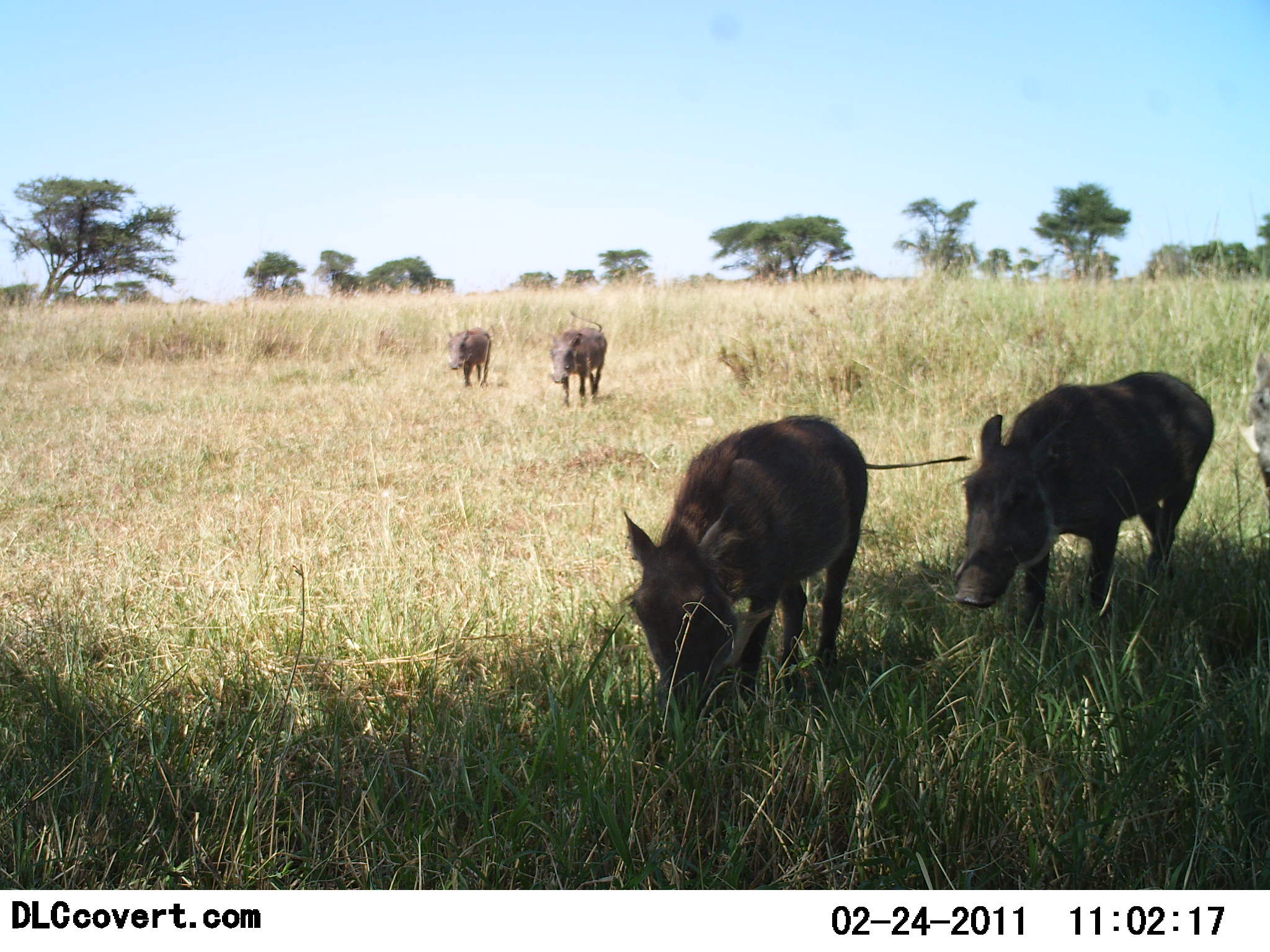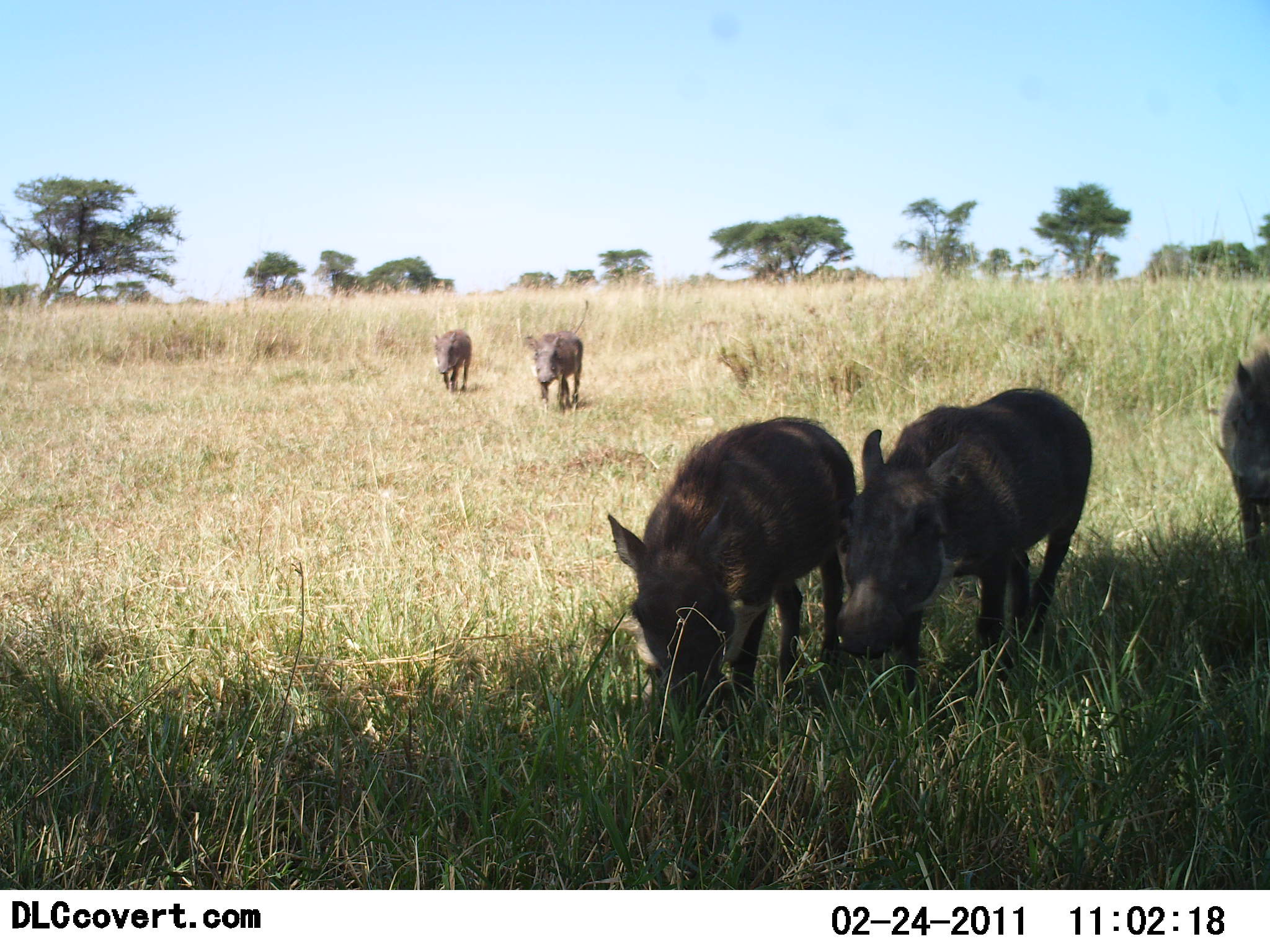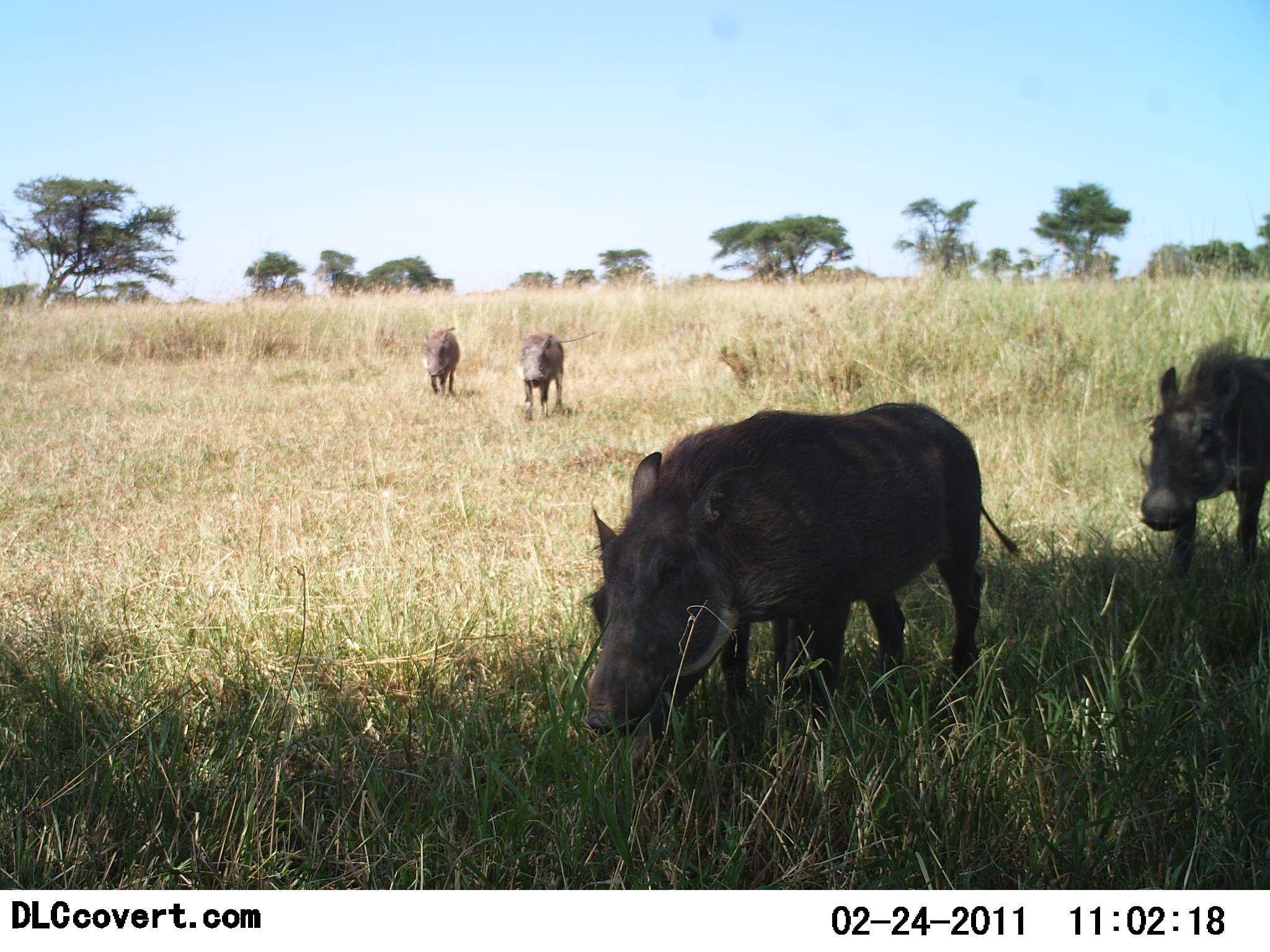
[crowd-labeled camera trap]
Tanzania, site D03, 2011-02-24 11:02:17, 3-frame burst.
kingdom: Animalia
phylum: Chordata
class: Mammalia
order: Artiodactyla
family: Suidae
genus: Phacochoerus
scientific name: Phacochoerus africanus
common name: warthog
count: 5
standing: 10%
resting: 0%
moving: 90%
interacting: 10%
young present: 0%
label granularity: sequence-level